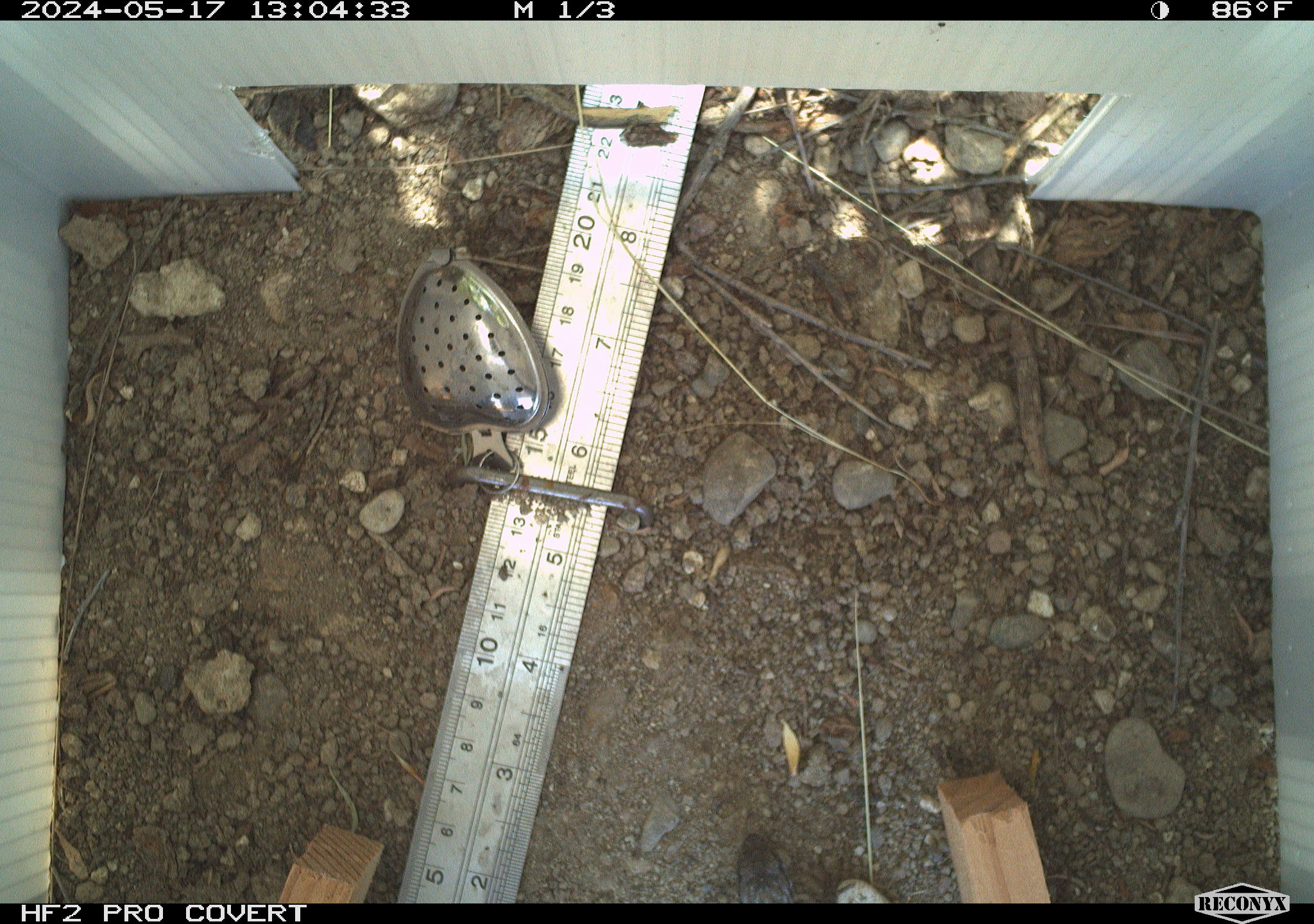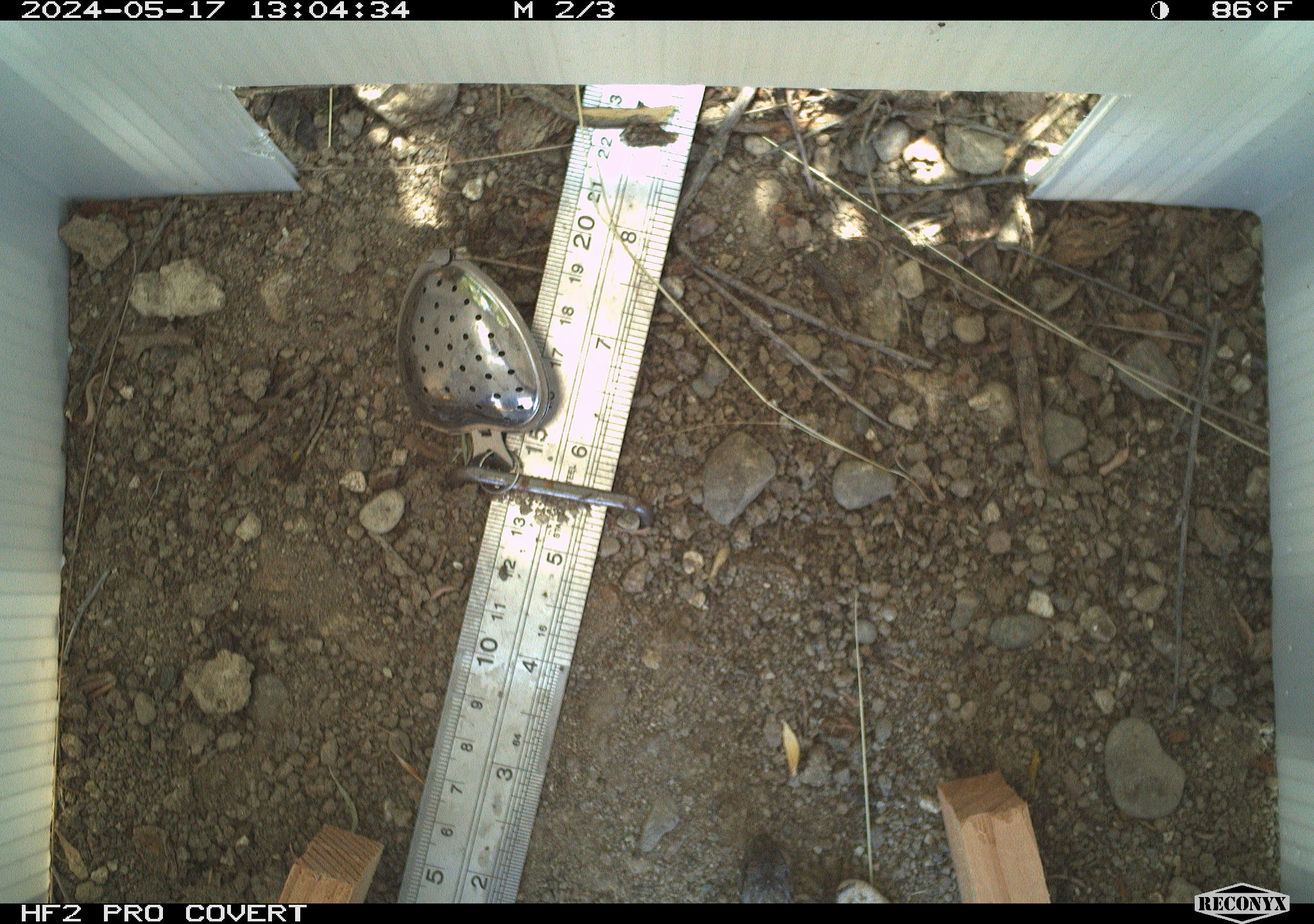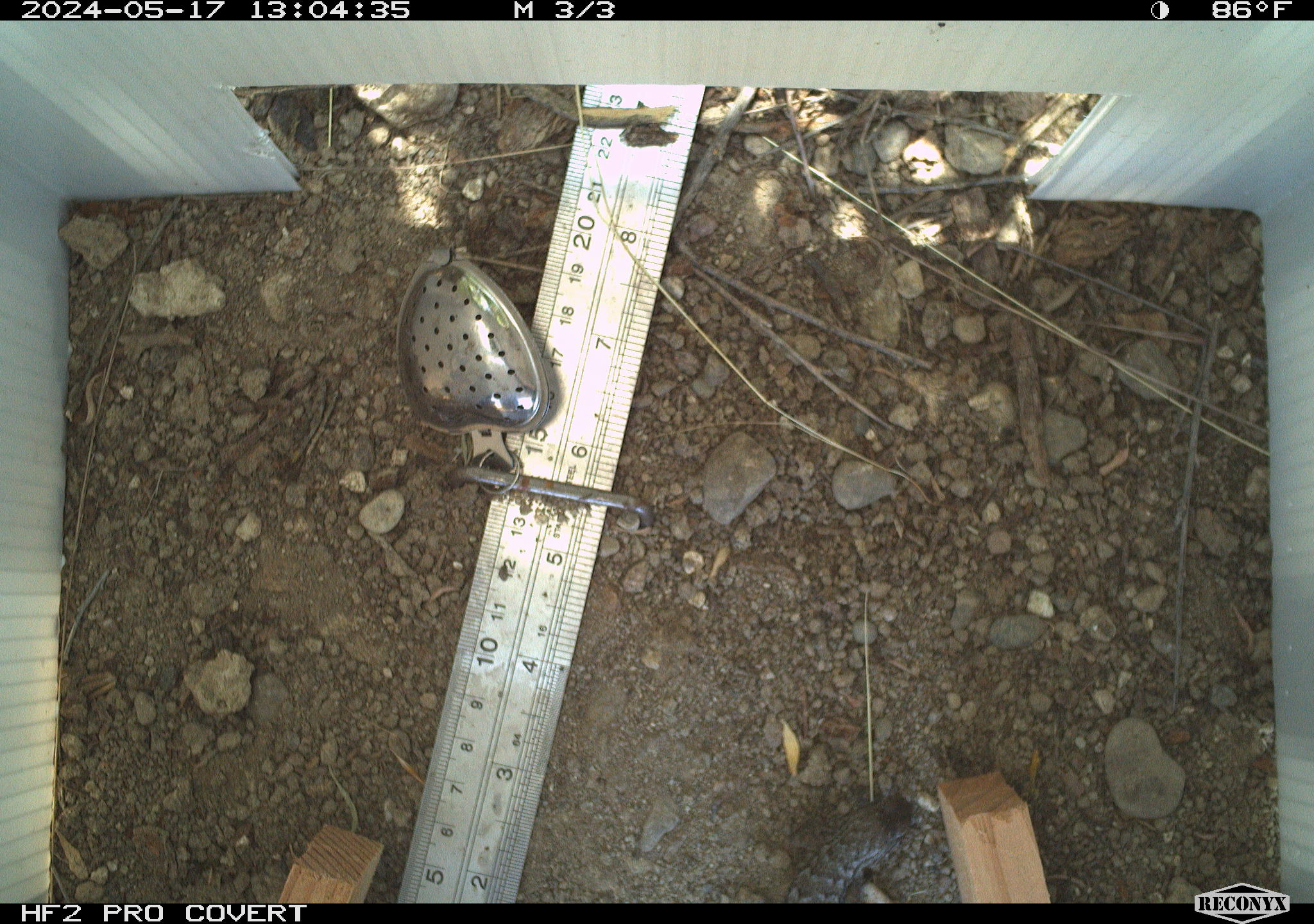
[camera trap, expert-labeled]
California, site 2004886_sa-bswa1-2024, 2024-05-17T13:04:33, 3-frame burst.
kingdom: Animalia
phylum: Chordata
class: Reptilia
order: Squamata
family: Phrynosomatidae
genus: Sceloporus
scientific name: Sceloporus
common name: spiny lizards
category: sceloporus species